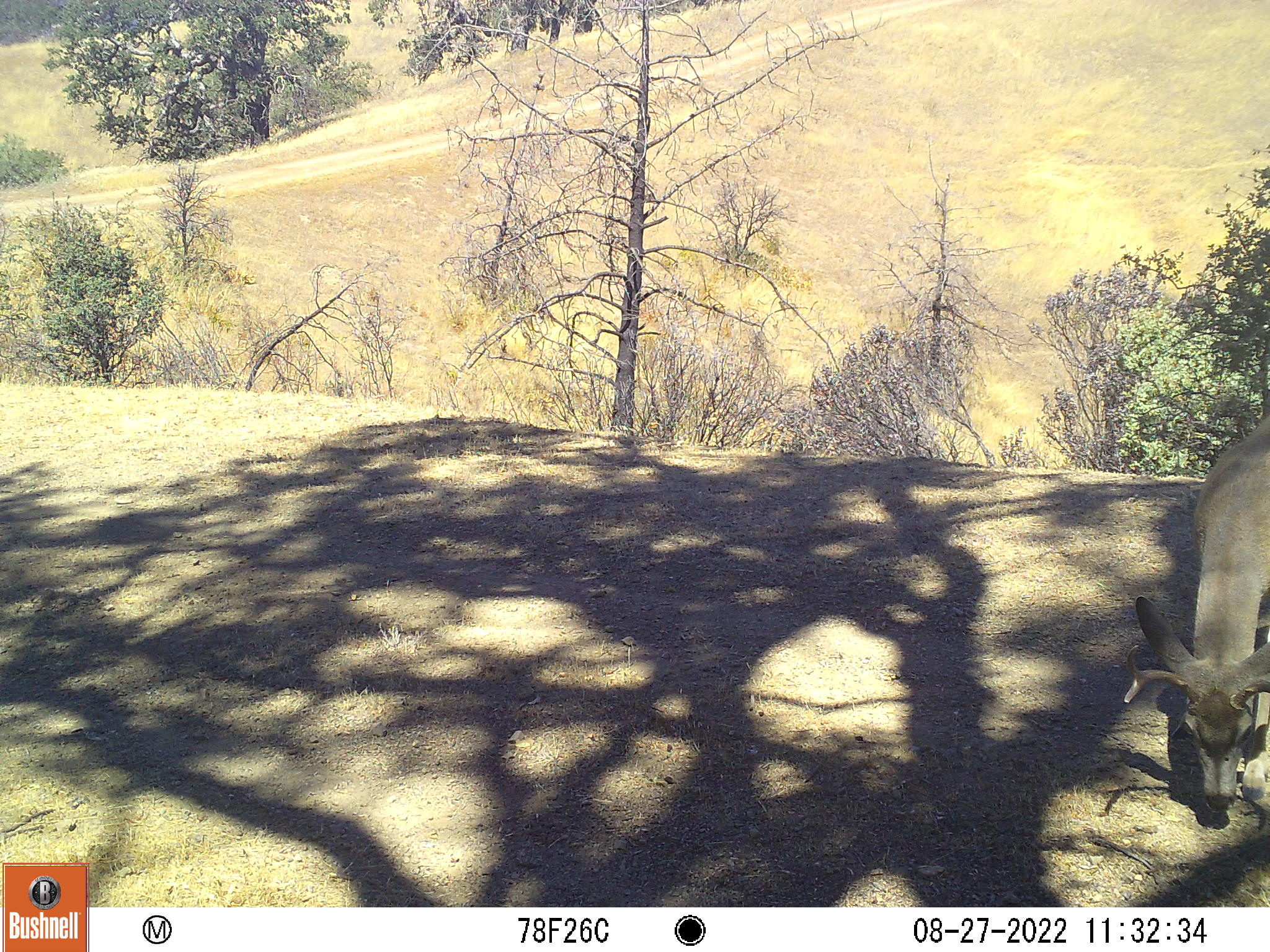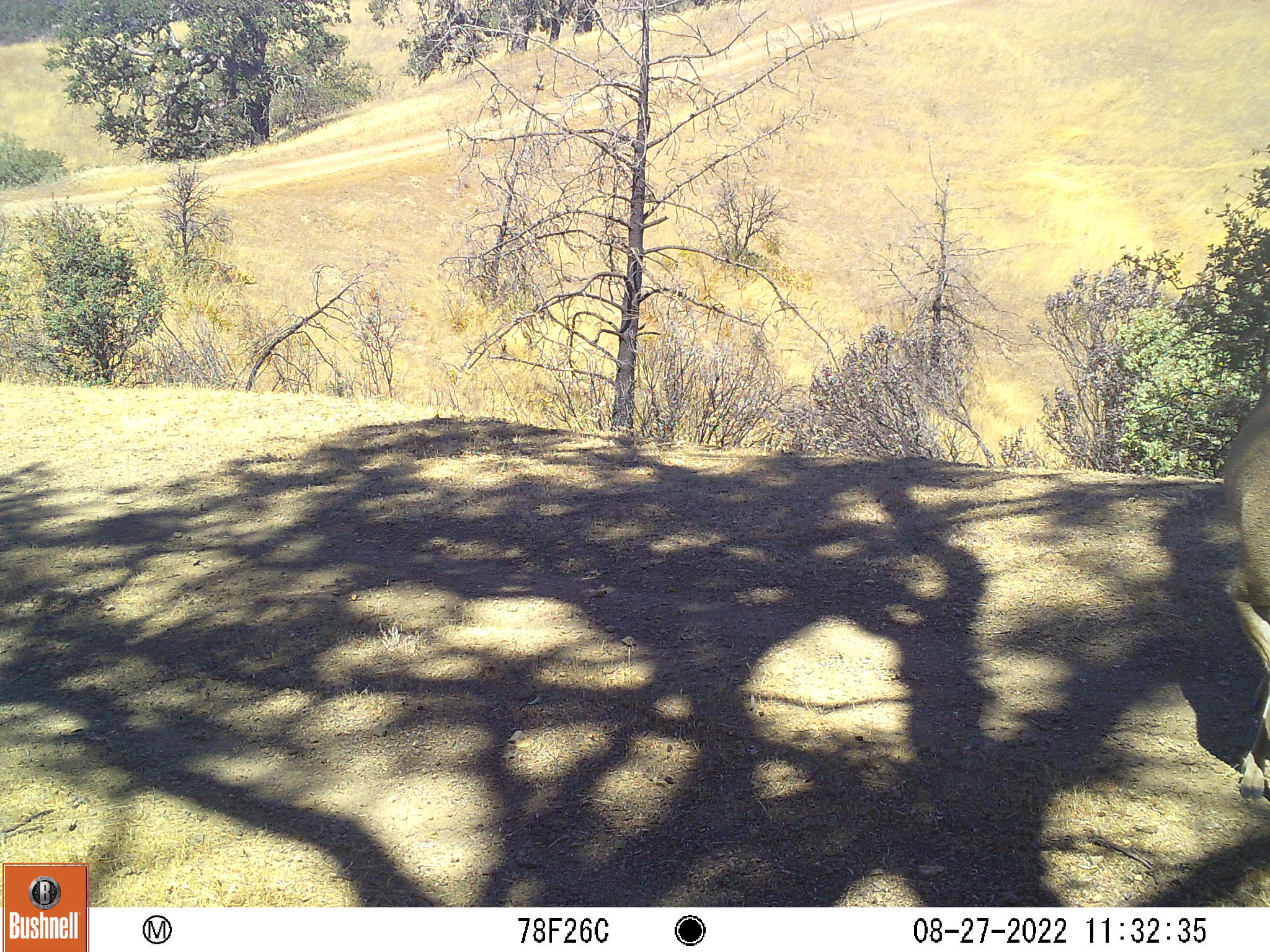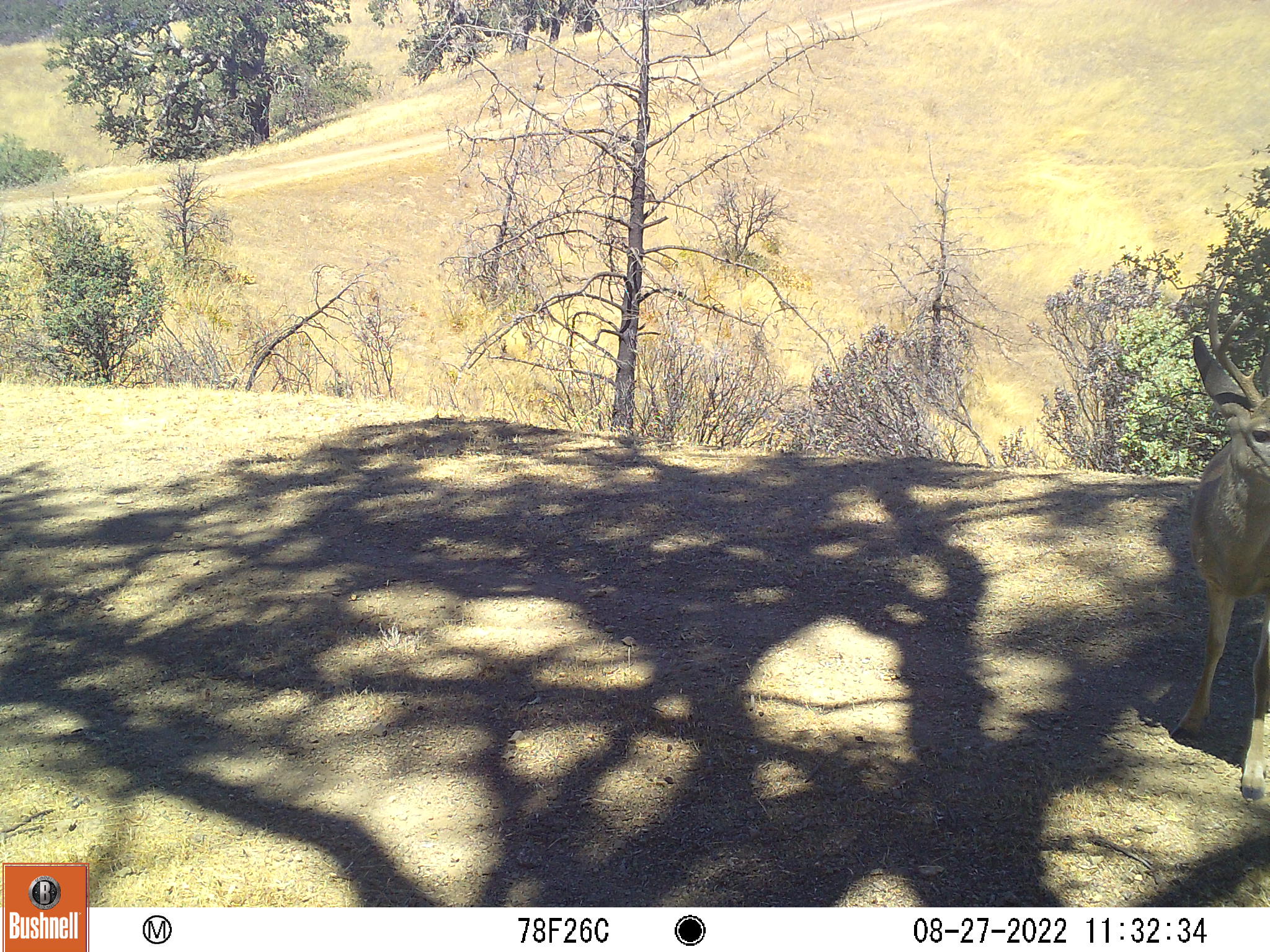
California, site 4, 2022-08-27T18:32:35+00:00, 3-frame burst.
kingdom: Animalia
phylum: Chordata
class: Mammalia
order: Artiodactyla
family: Cervidae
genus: Odocoileus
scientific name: Odocoileus hemionus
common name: mule deer